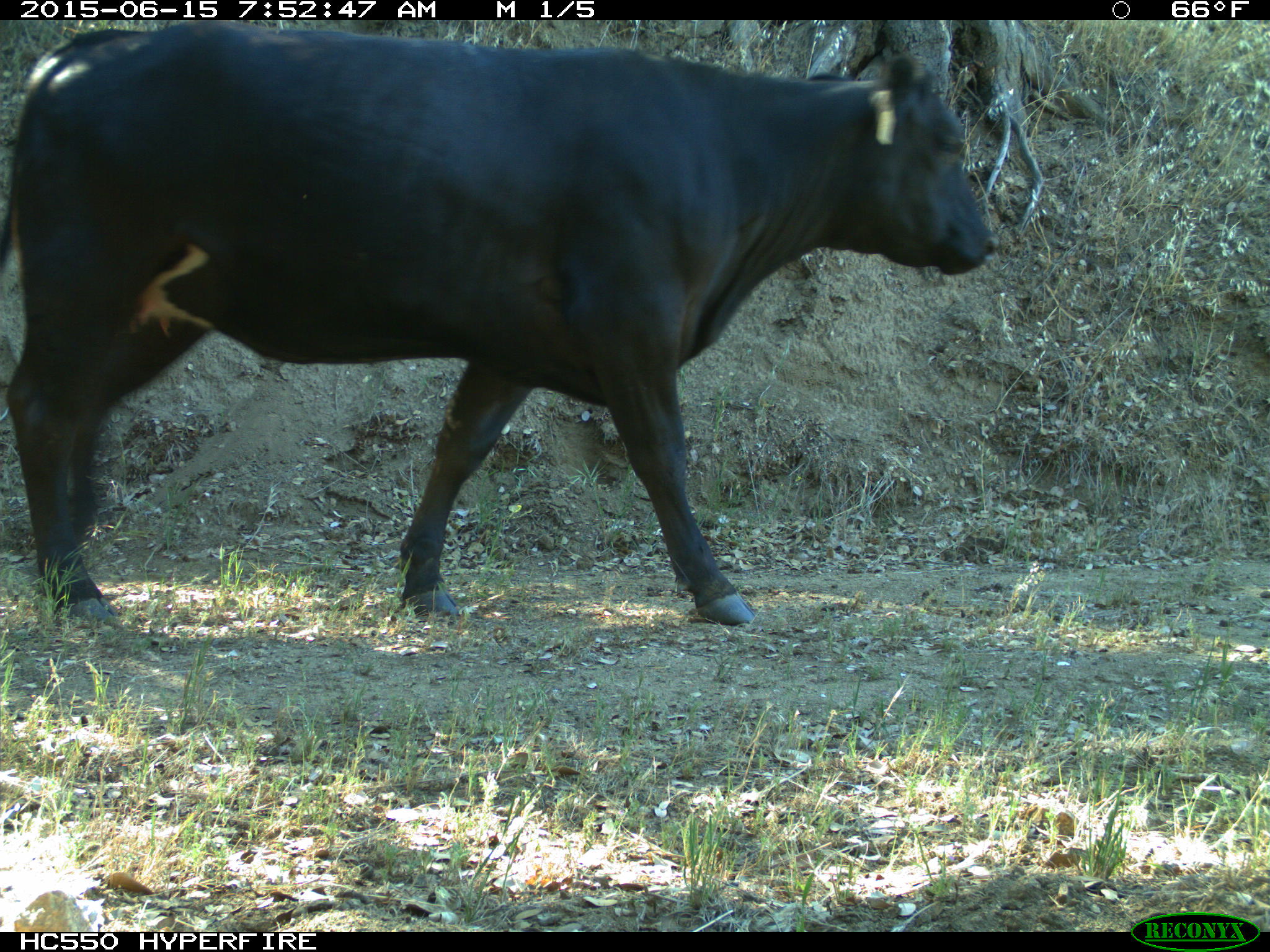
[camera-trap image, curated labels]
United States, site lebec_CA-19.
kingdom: Animalia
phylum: Chordata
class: Mammalia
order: Artiodactyla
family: Bovidae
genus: Bos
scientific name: Bos taurus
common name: domestic cow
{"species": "Bos taurus (domestic cow)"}